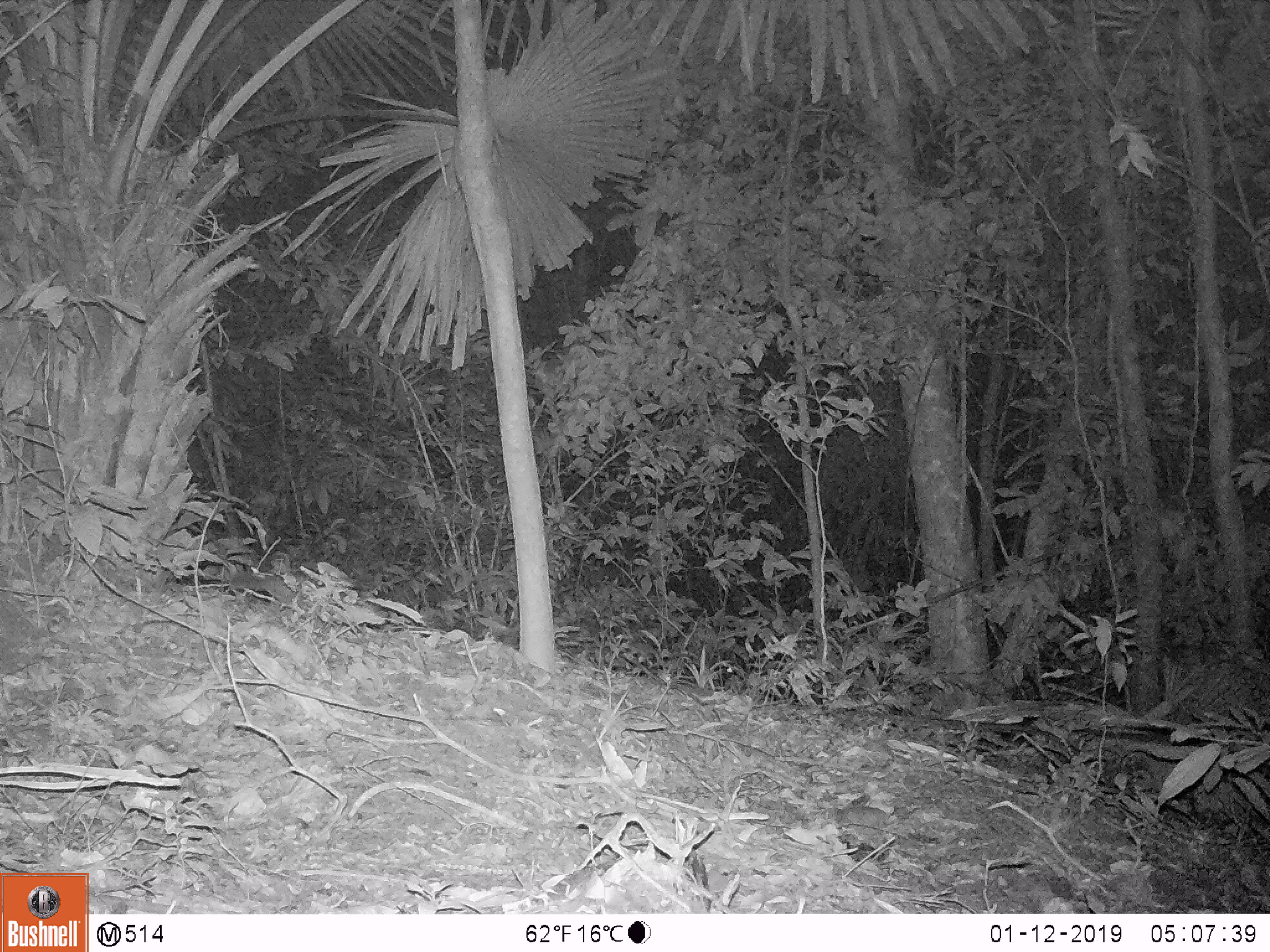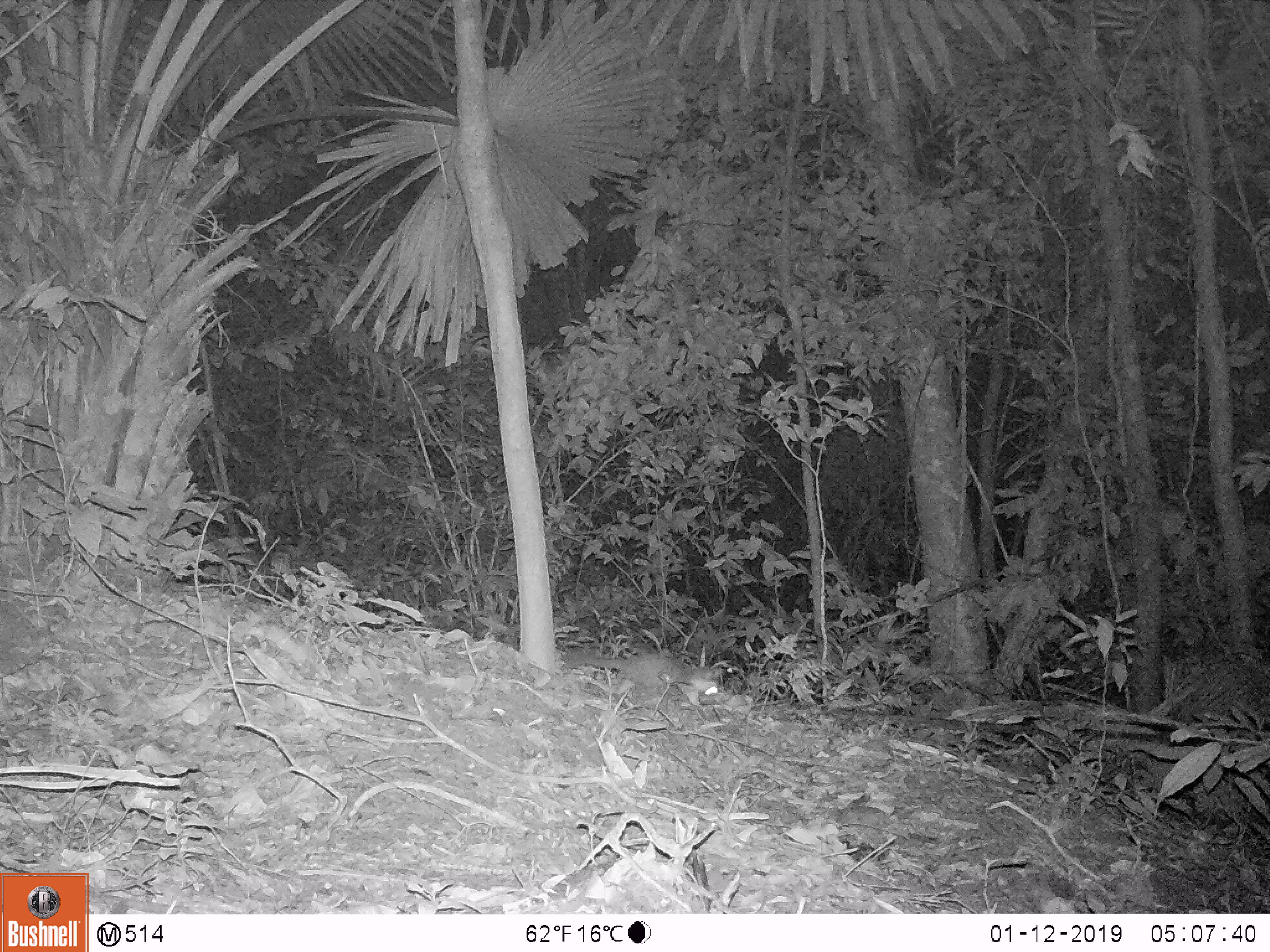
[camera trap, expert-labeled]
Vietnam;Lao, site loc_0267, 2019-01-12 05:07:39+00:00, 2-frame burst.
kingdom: Animalia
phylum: Chordata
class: Mammalia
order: Carnivora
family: Mustelidae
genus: Melogale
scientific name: Melogale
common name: ferret badger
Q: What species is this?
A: Ferret badger (Melogale).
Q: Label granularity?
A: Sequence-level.